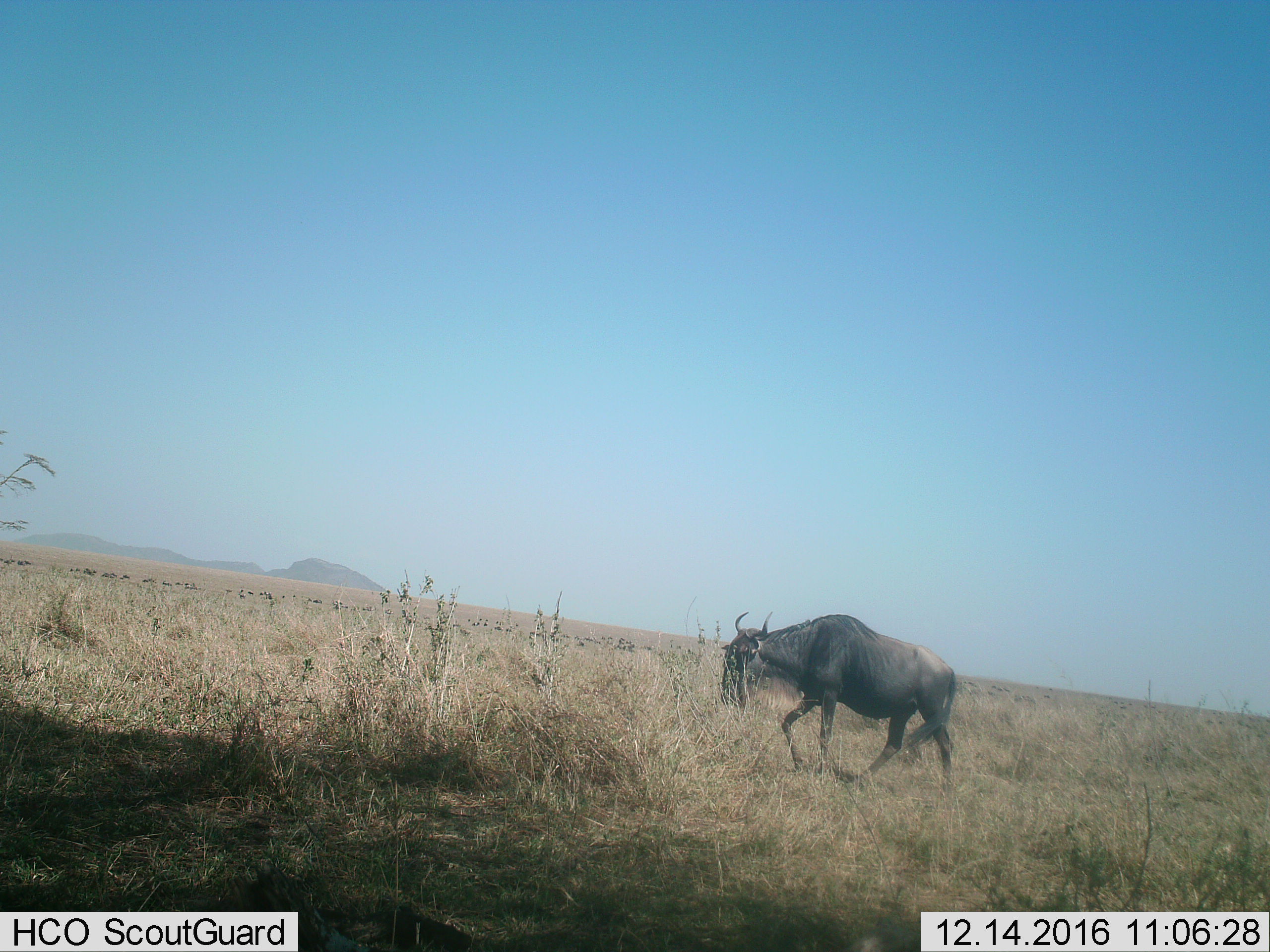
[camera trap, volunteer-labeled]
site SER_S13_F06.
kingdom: Animalia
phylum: Chordata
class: Mammalia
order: Artiodactyla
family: Bovidae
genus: Connochaetes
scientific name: Connochaetes taurinus taurinus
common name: blue wildebeest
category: wildebeestblue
Wildebeestblue (blue wildebeest) (Connochaetes taurinus taurinus), count 1. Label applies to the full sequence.